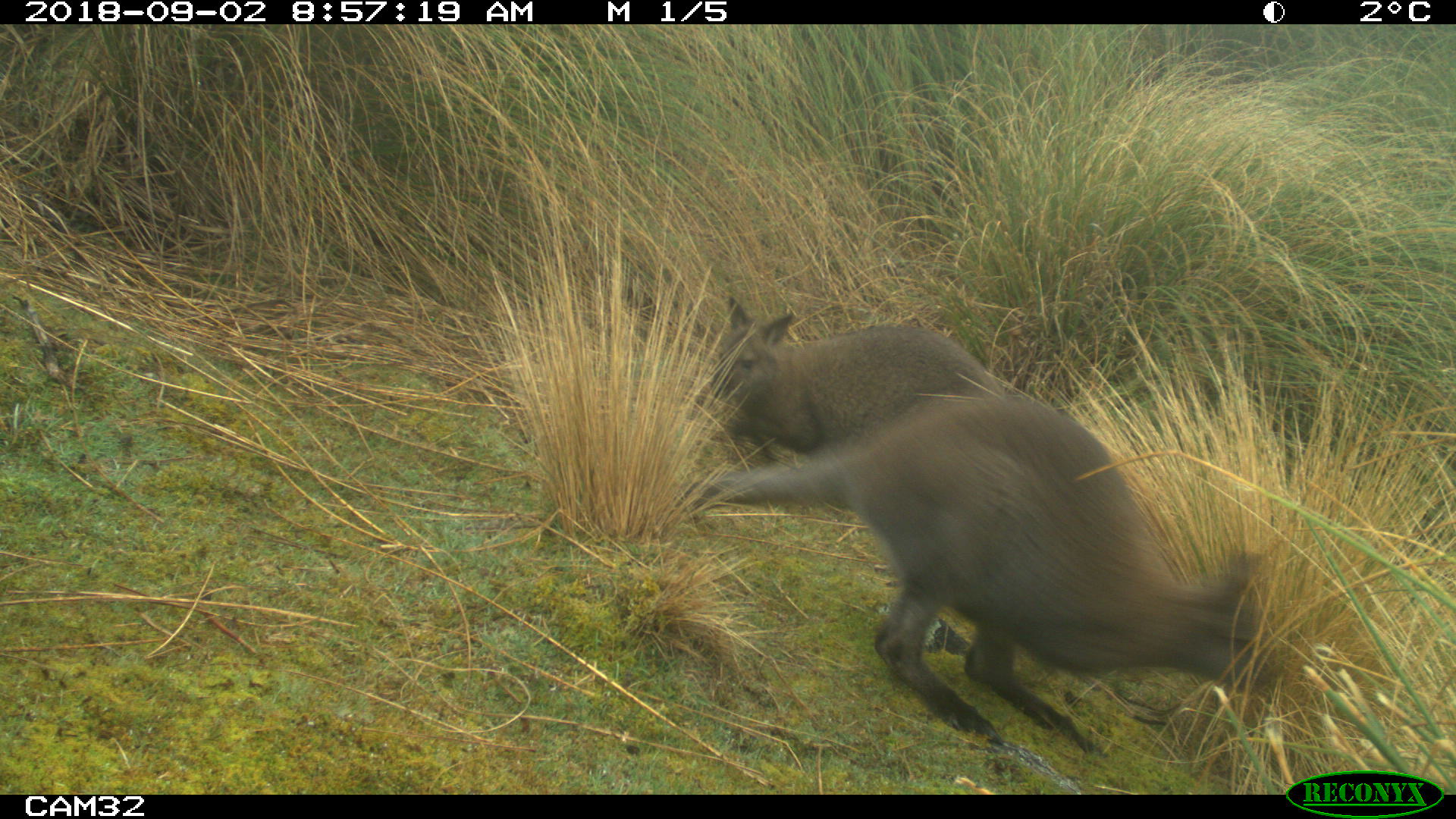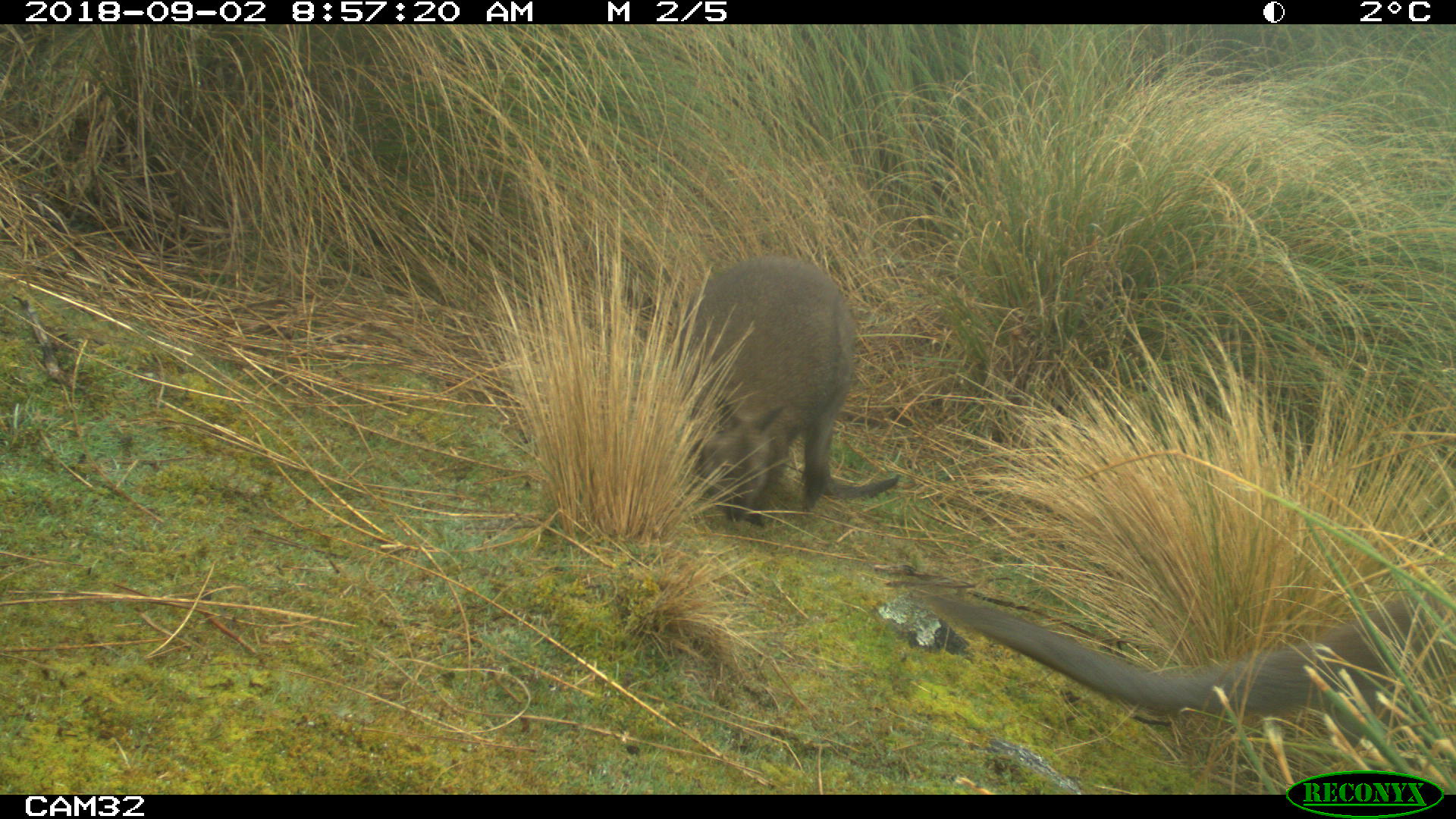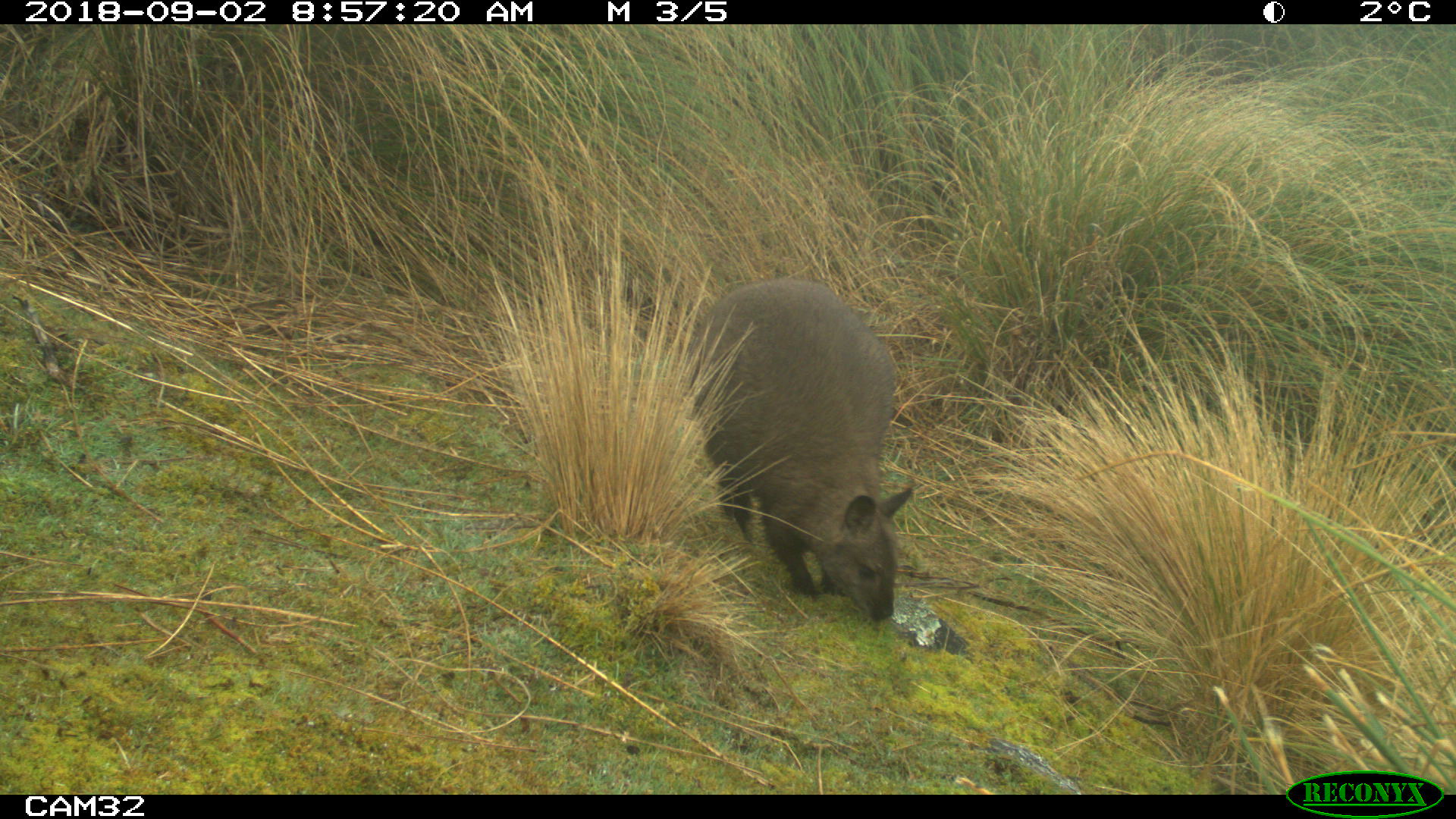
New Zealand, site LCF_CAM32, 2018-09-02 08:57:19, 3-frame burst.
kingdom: Animalia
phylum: Chordata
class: Mammalia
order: Diprotodontia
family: Macropodidae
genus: Notamacropus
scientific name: Notamacropus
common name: wallaby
Wallaby (Notamacropus).